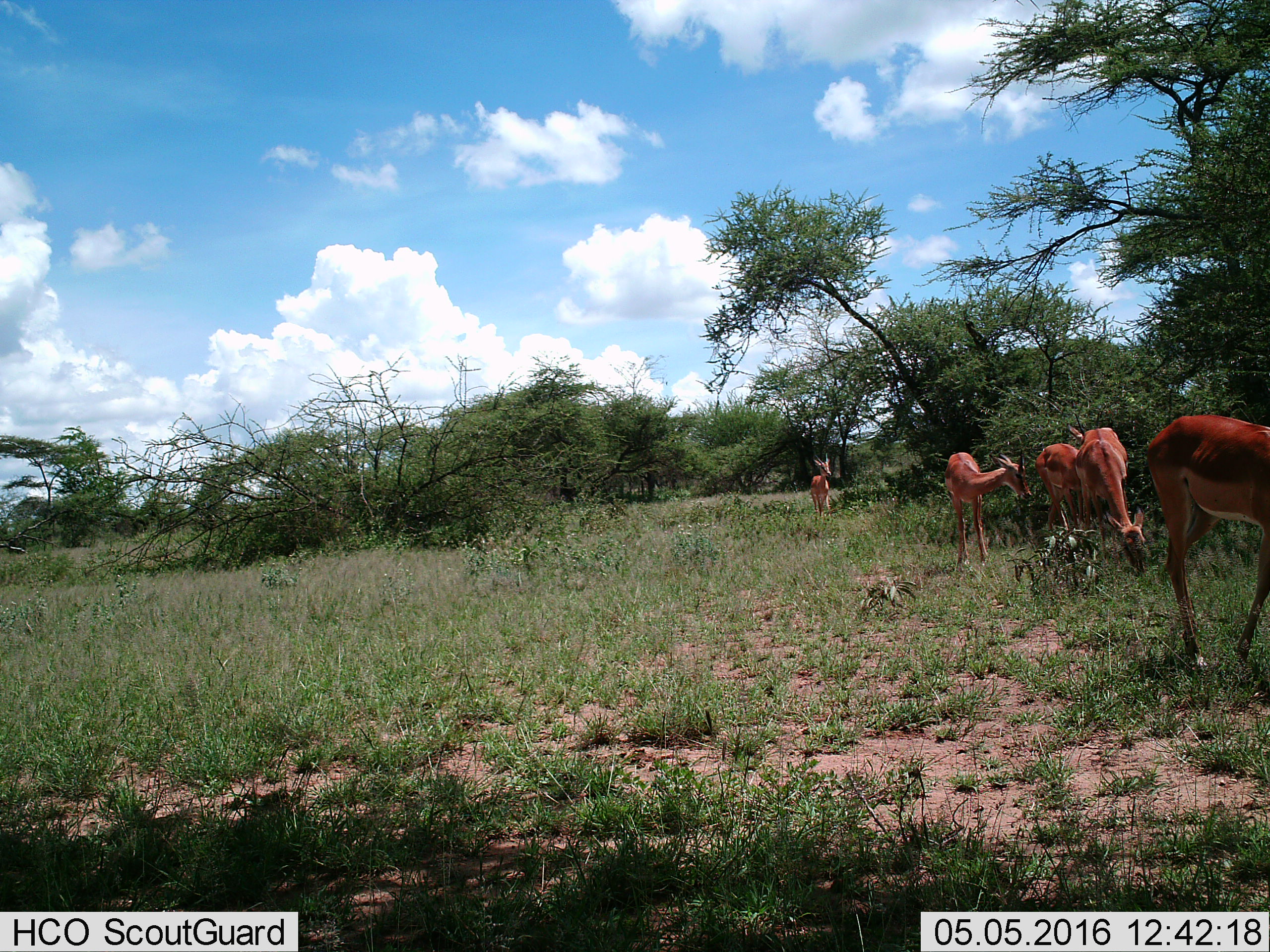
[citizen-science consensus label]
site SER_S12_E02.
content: unidentified animal